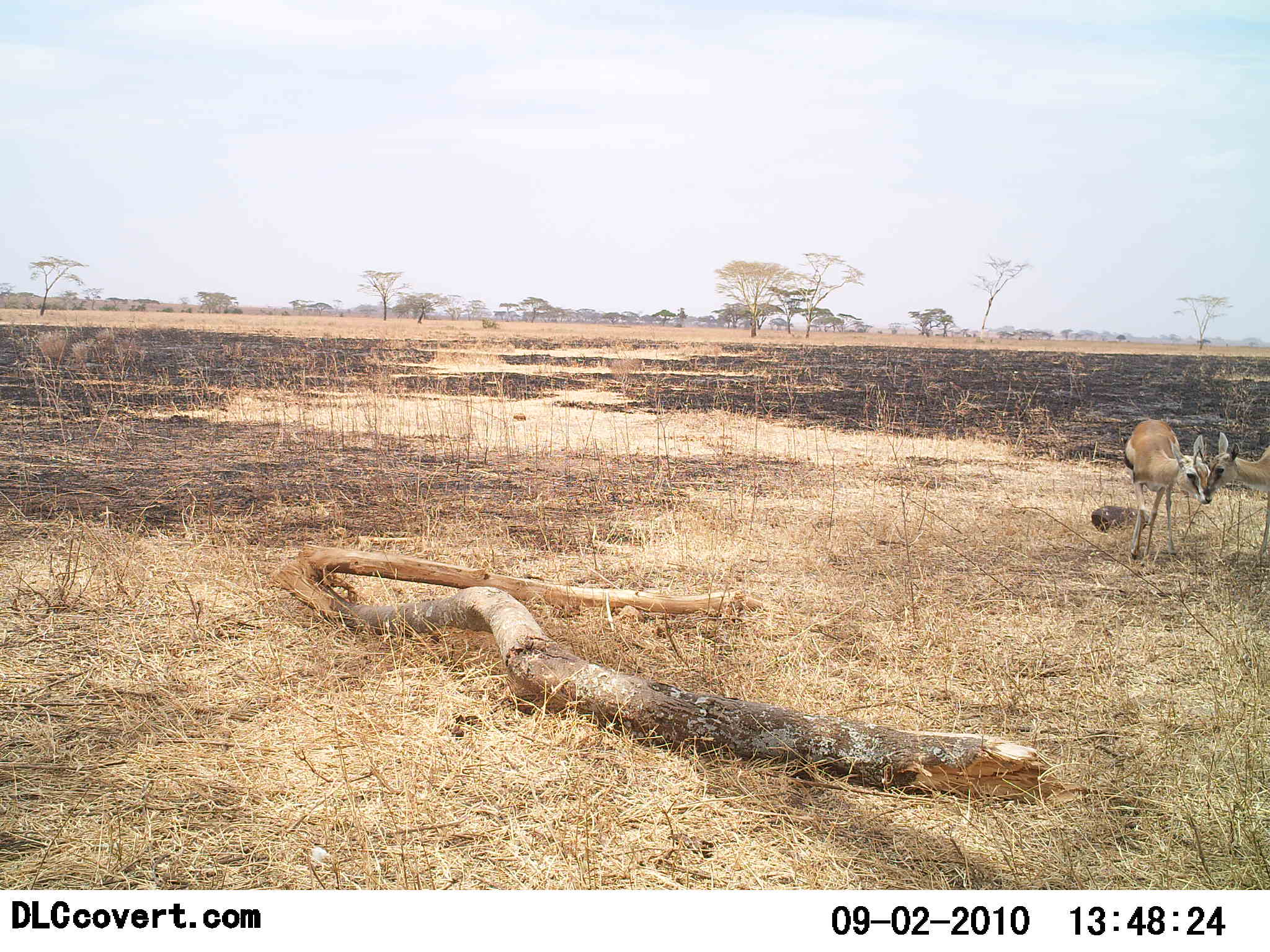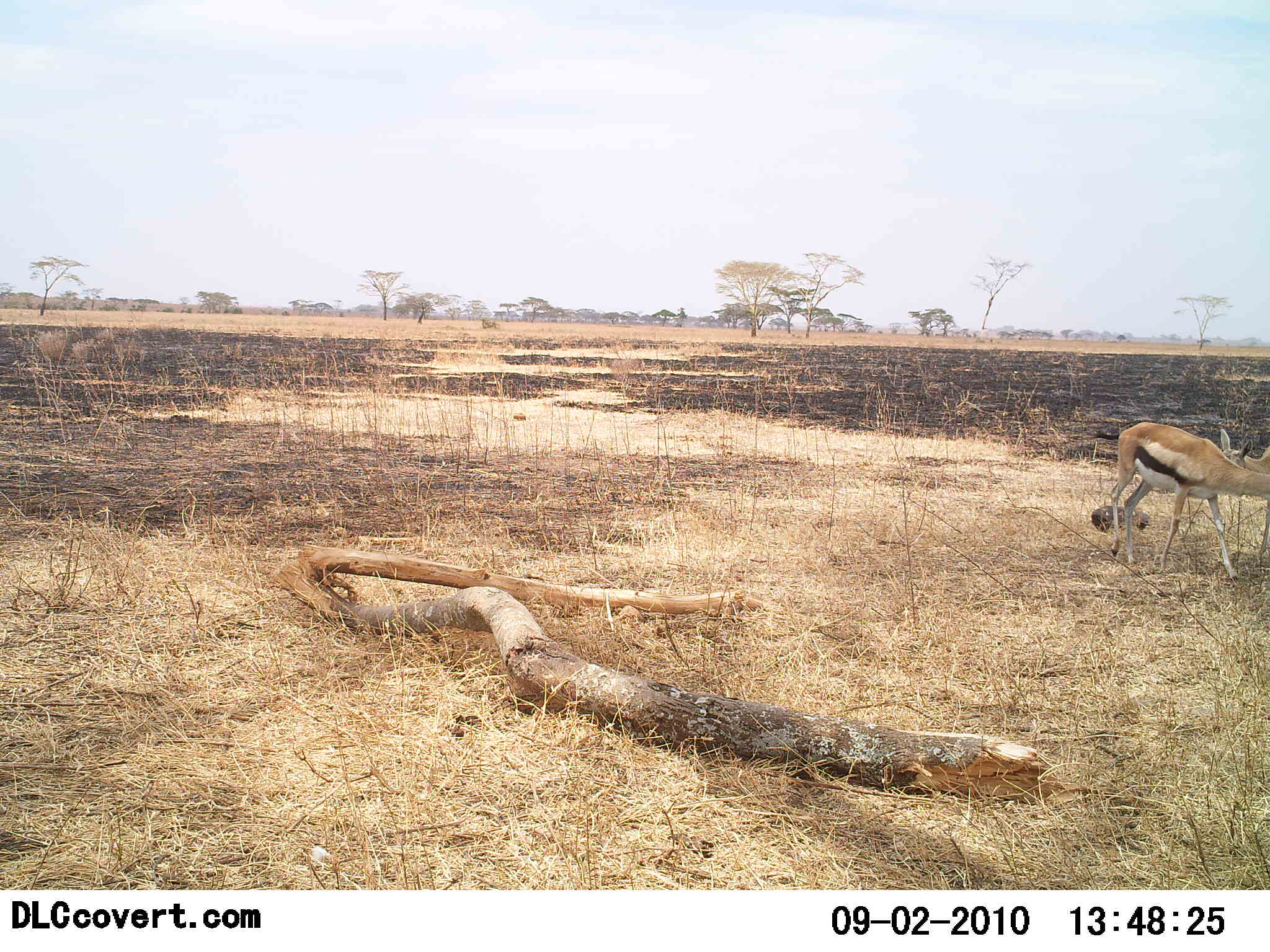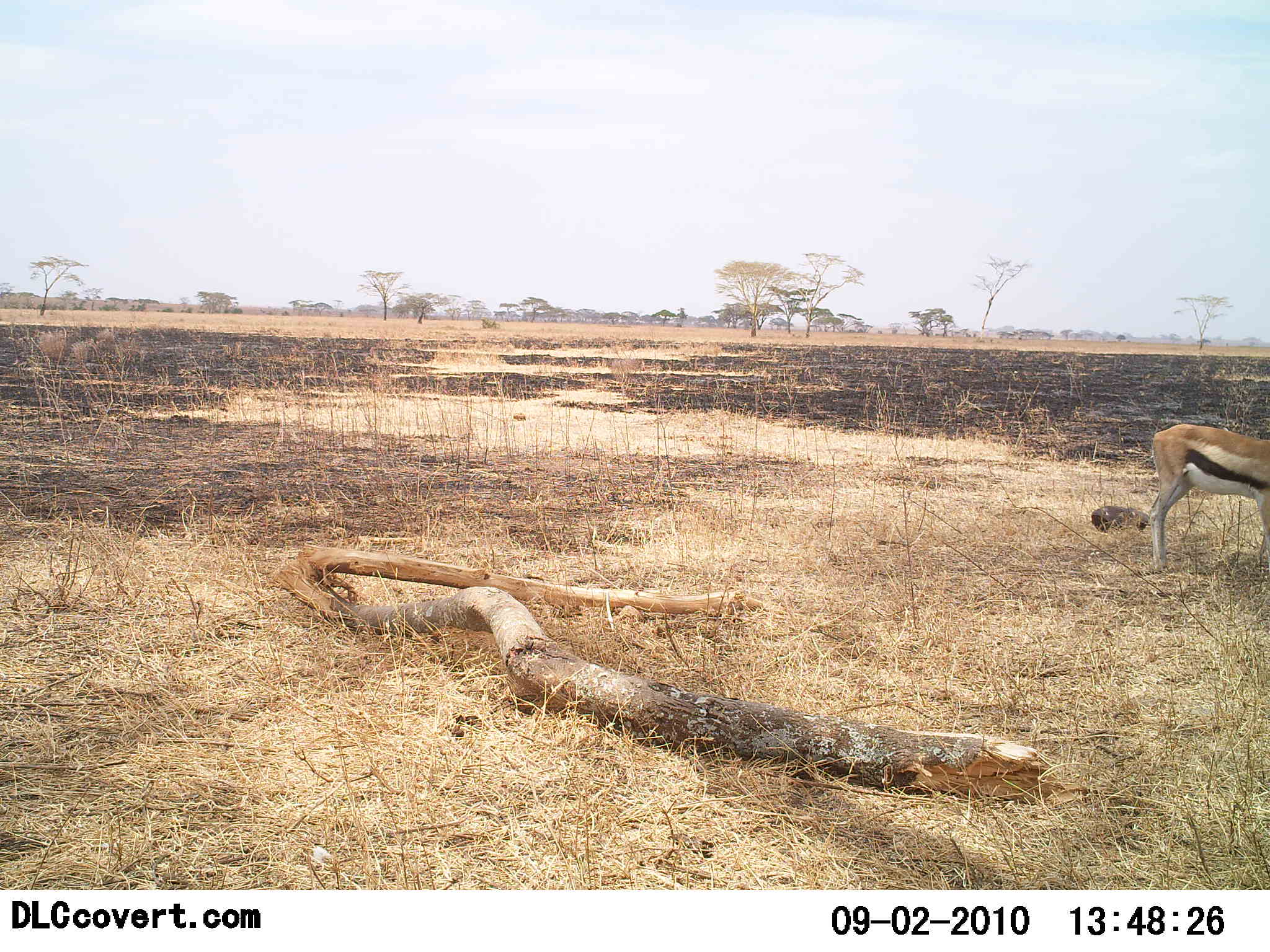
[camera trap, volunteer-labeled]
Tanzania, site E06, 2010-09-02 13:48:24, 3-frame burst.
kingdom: Animalia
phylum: Chordata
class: Mammalia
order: Artiodactyla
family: Bovidae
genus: Eudorcas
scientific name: Eudorcas thomsonii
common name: thomson's gazelle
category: gazellethomsons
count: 2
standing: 64%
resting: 0%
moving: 36%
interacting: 27%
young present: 0%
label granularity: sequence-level